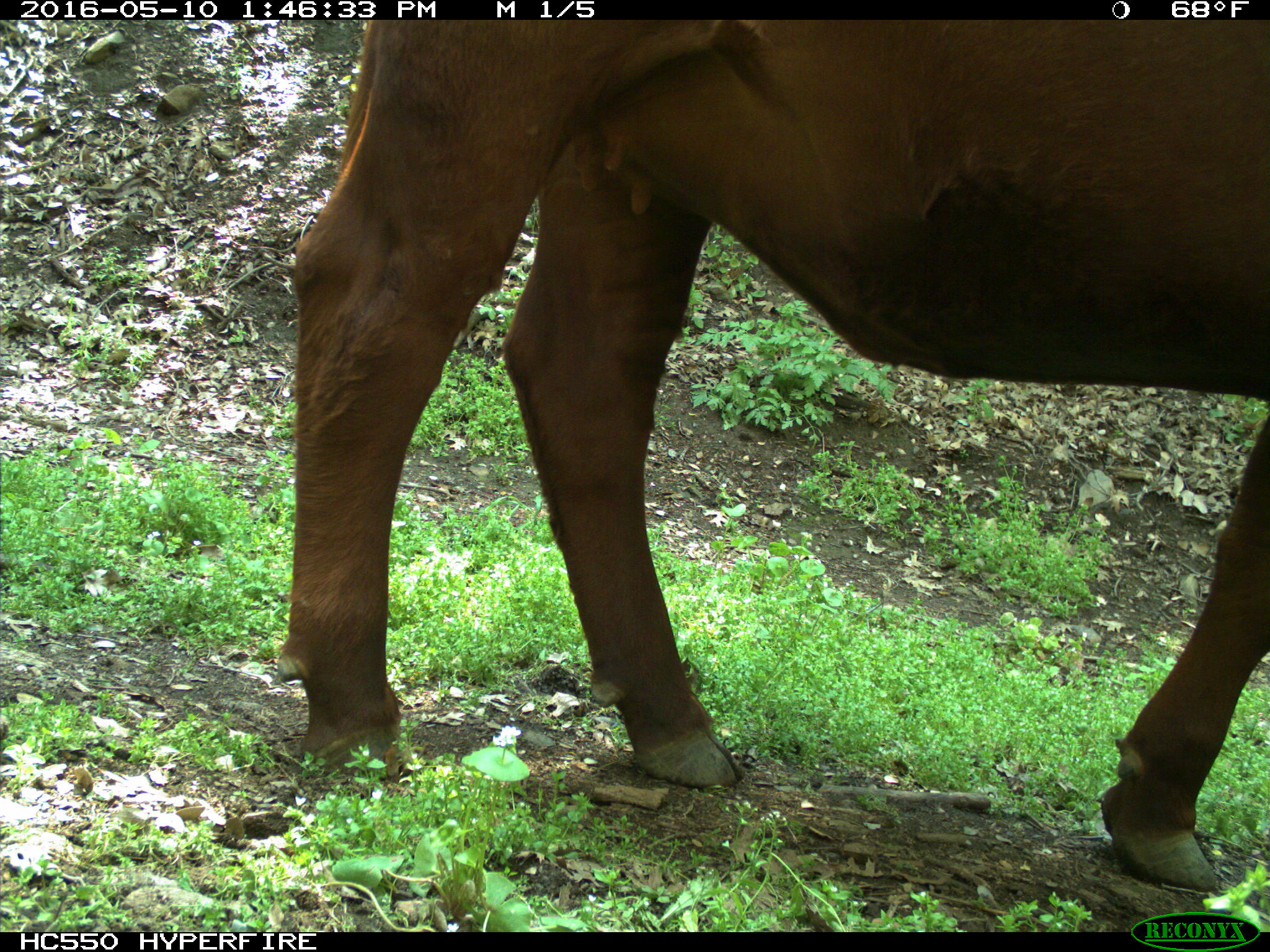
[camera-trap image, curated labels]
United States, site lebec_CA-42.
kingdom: Animalia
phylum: Chordata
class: Mammalia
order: Artiodactyla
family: Bovidae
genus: Bos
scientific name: Bos taurus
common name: domestic cow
Bos taurus (domestic cow).